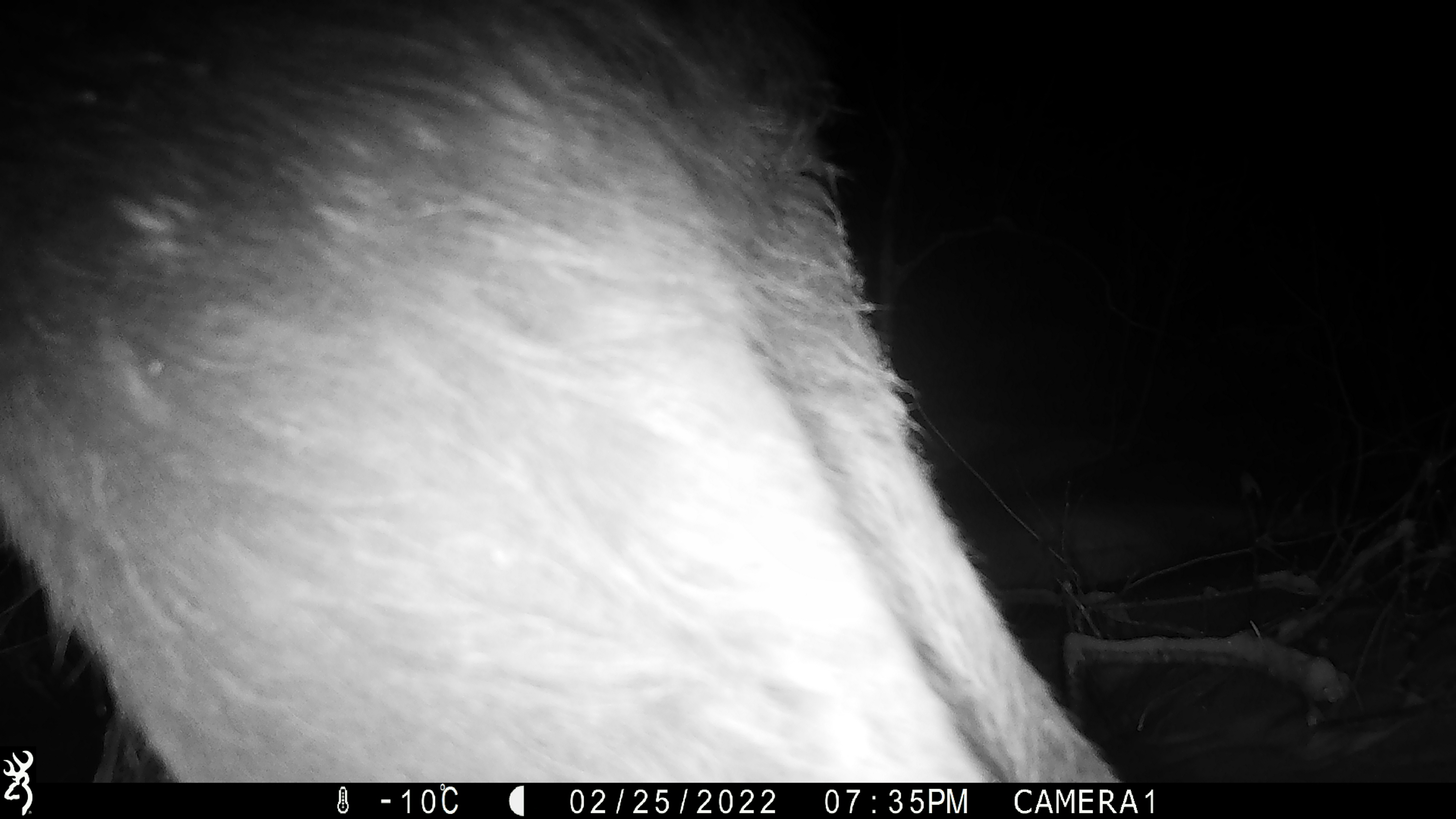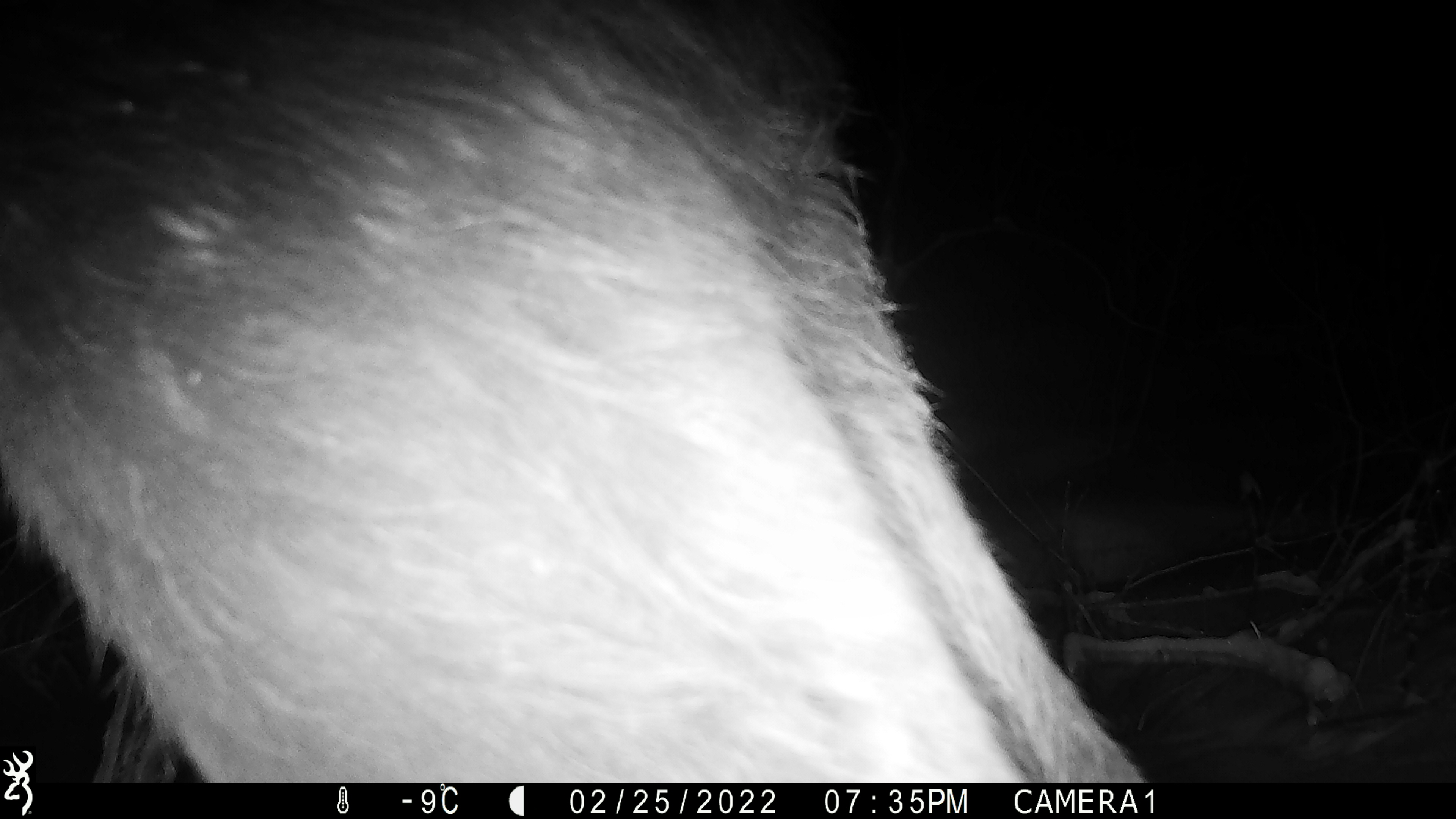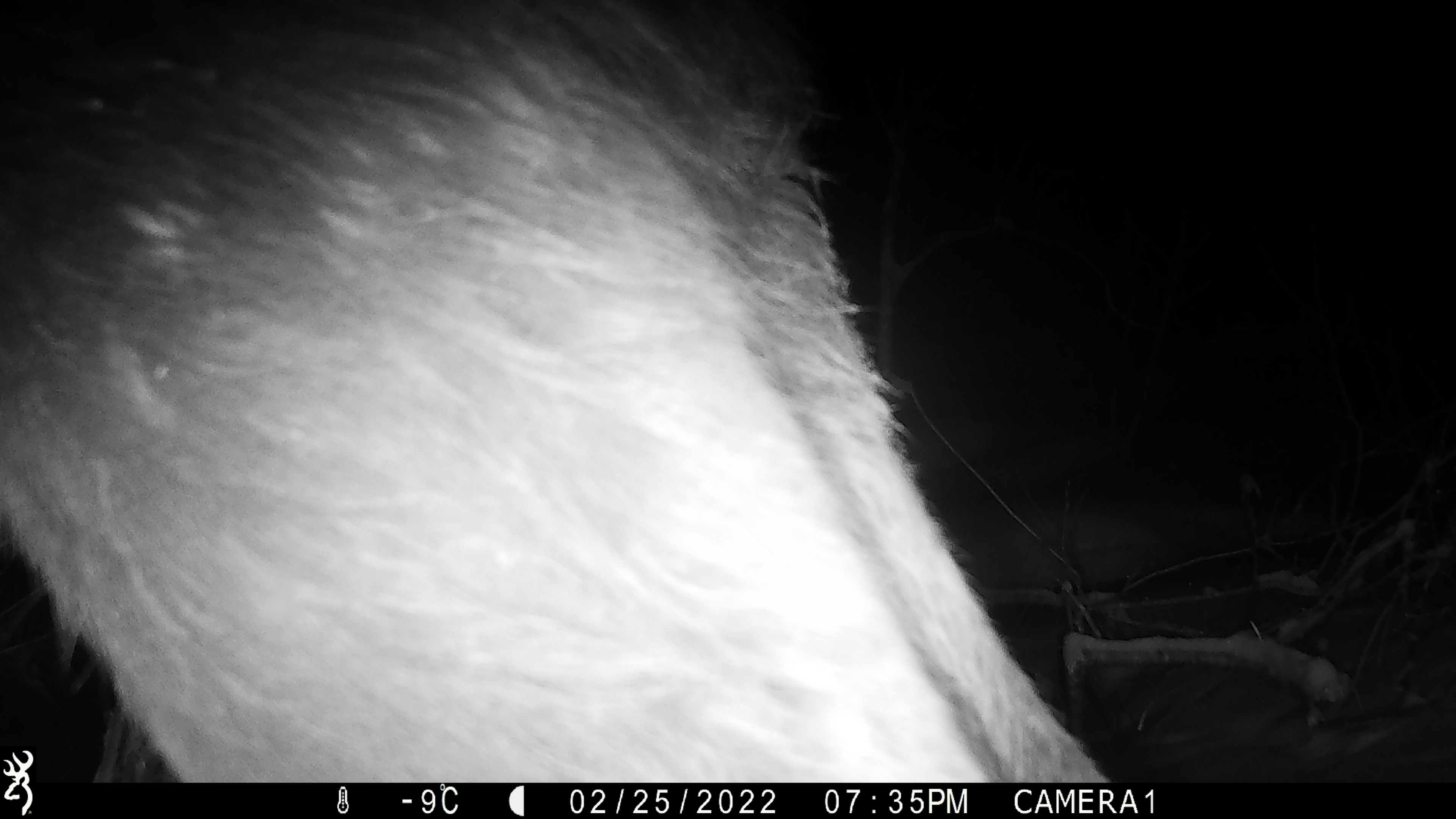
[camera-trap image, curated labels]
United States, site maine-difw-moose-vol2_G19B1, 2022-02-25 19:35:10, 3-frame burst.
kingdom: Animalia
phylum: Chordata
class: Mammalia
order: Artiodactyla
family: Cervidae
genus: Alces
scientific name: Alces alces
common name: moose